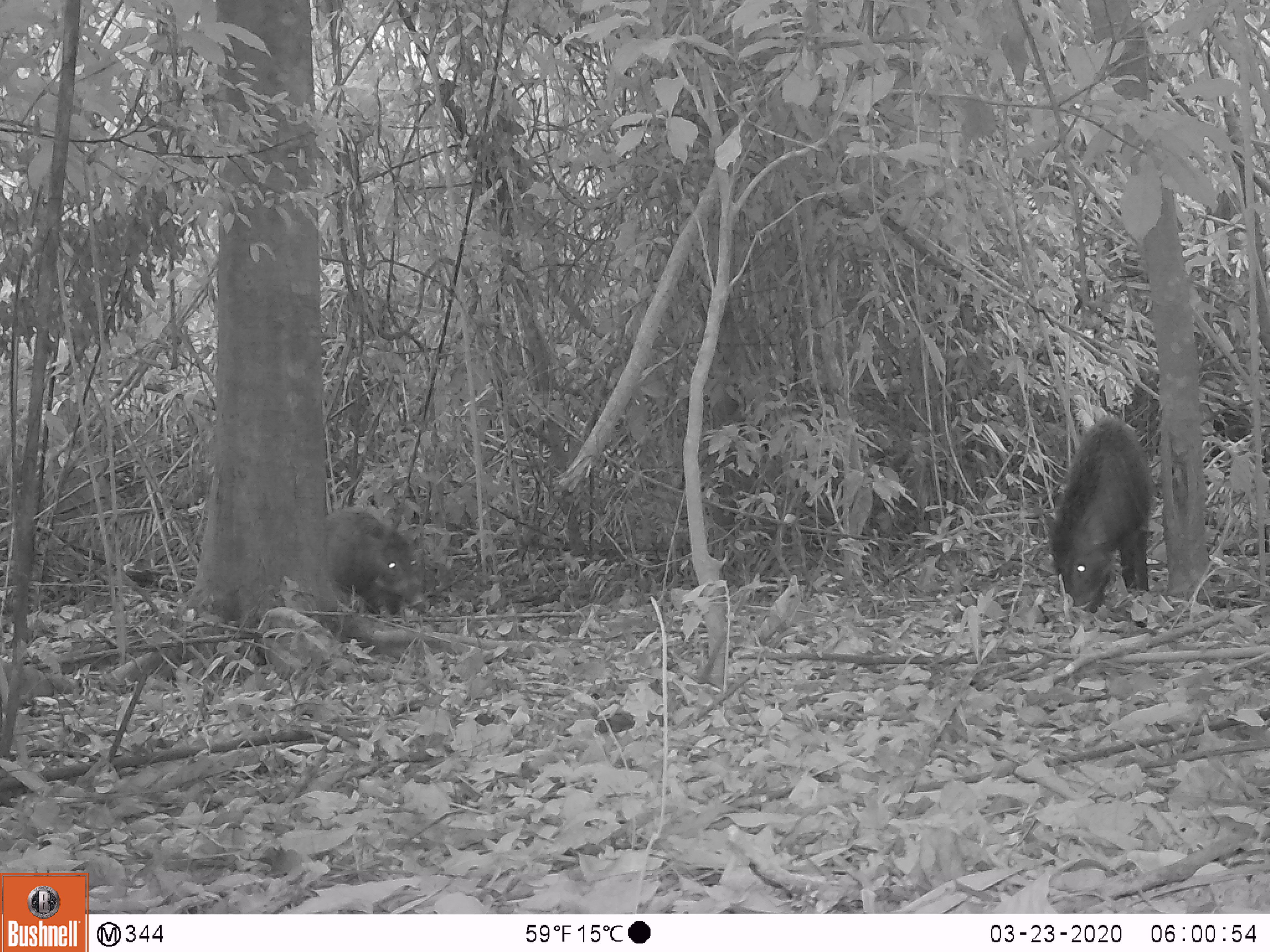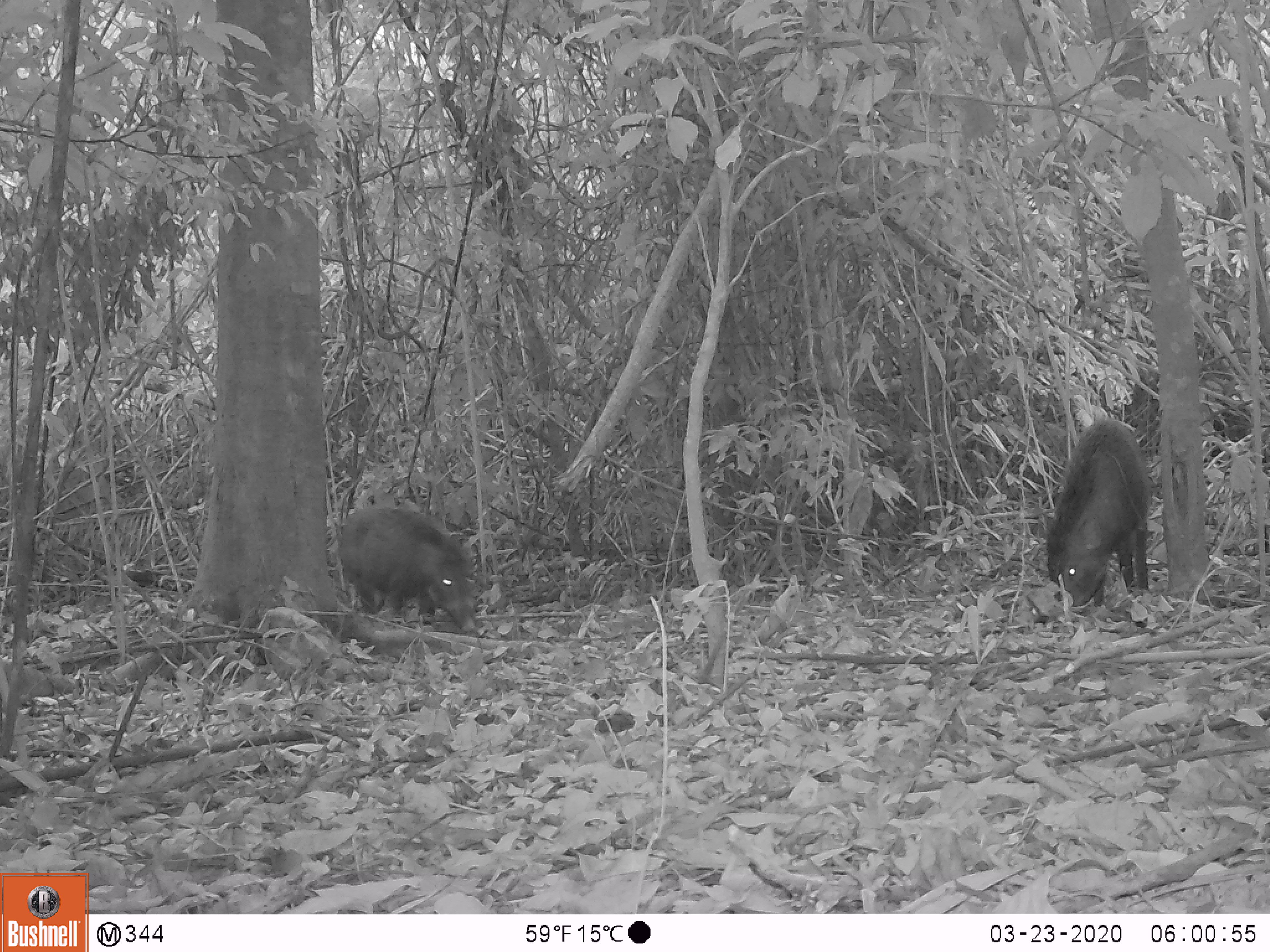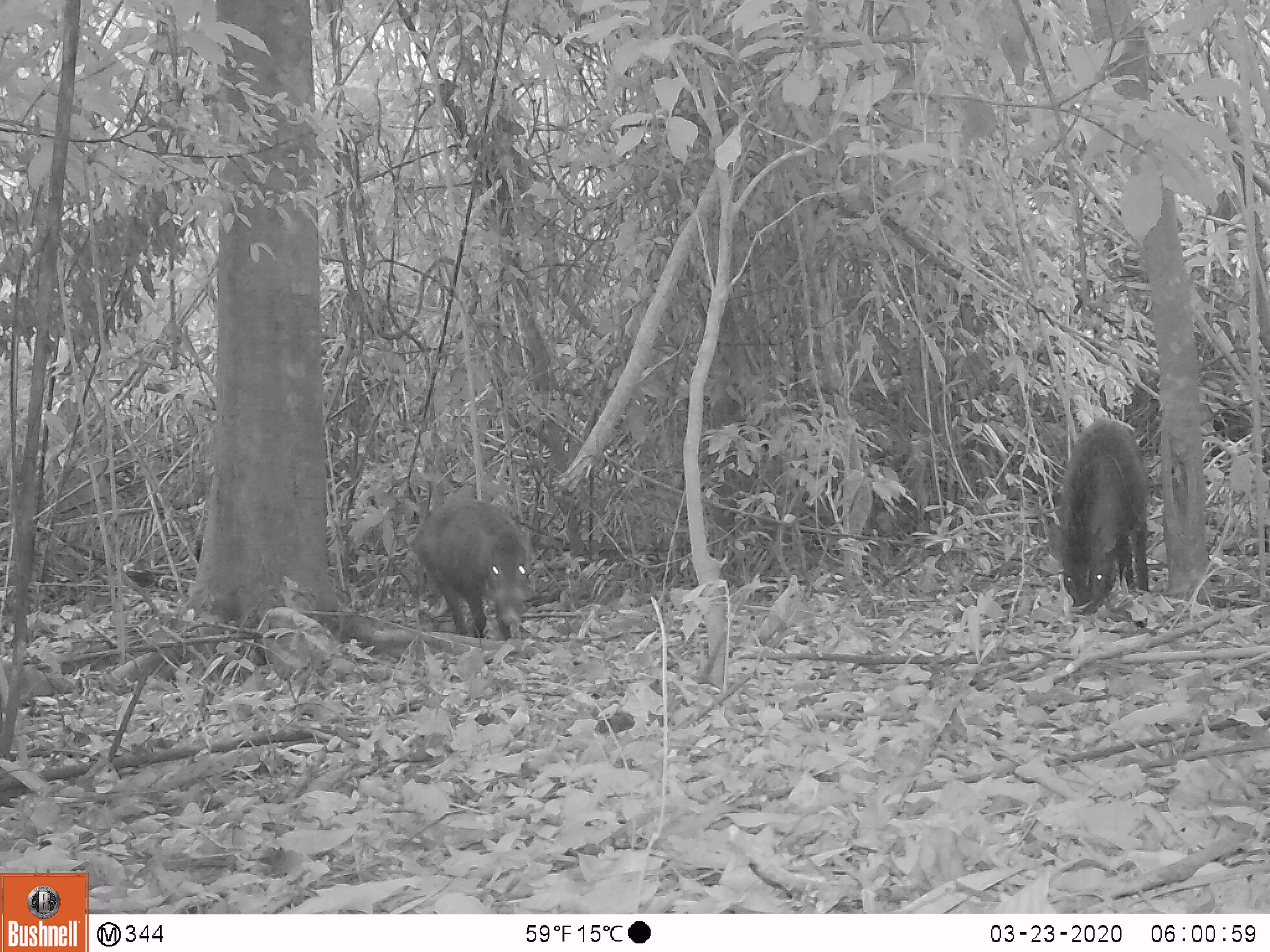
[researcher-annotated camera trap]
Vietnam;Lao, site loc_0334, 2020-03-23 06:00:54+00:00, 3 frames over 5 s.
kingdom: Animalia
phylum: Chordata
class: Mammalia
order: Artiodactyla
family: Suidae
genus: Sus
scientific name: Sus scrofa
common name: eurasian wild pig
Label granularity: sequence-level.